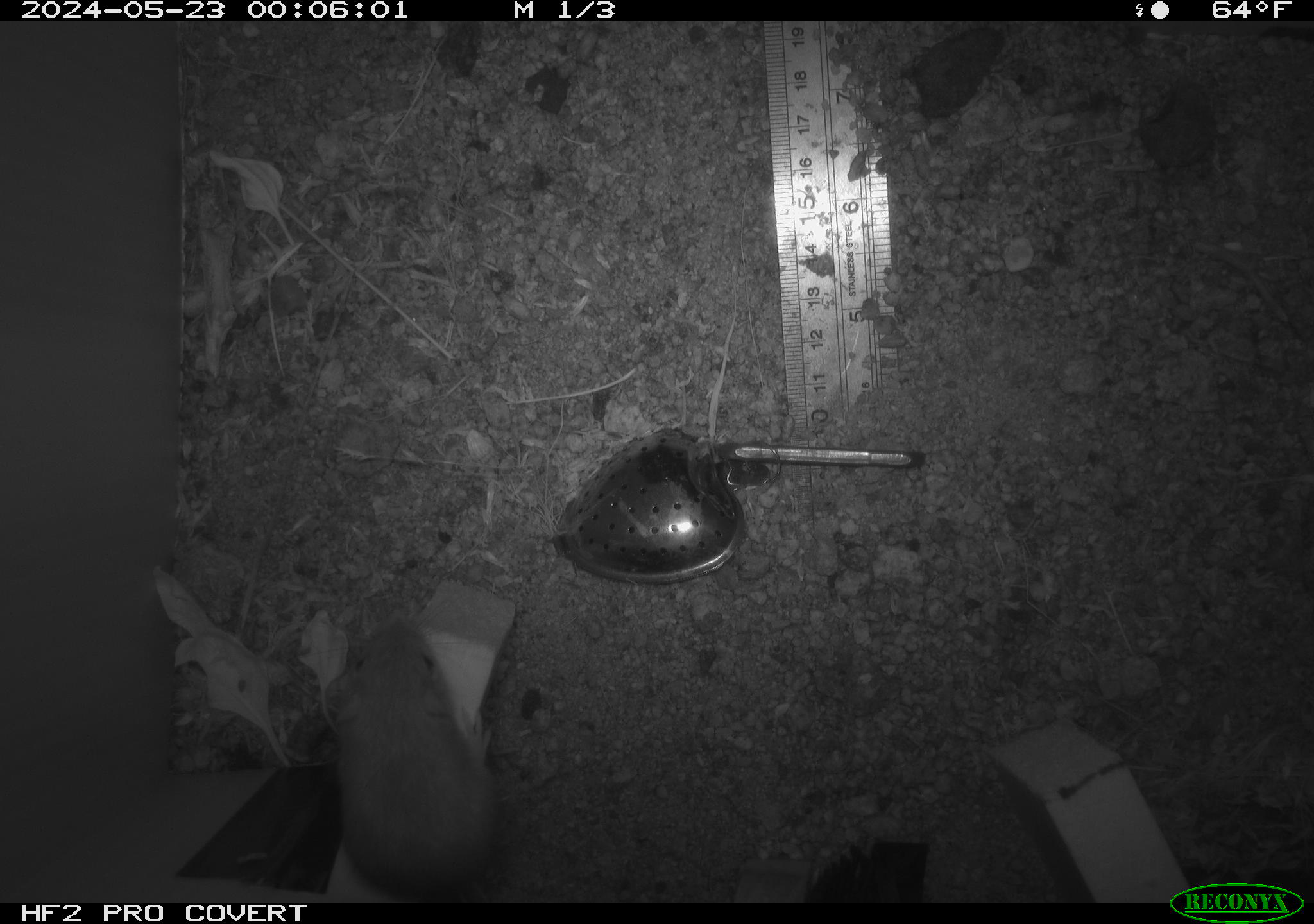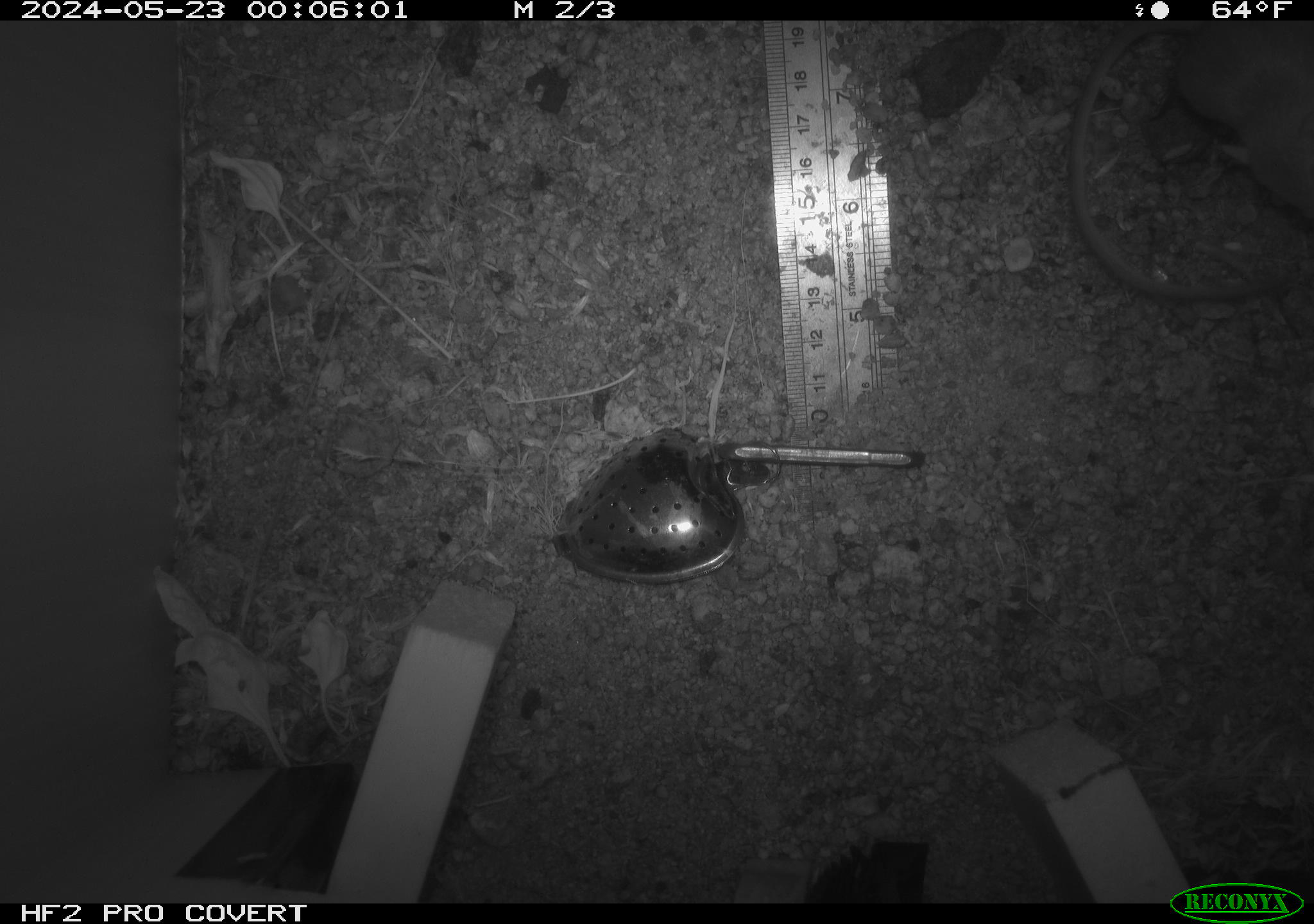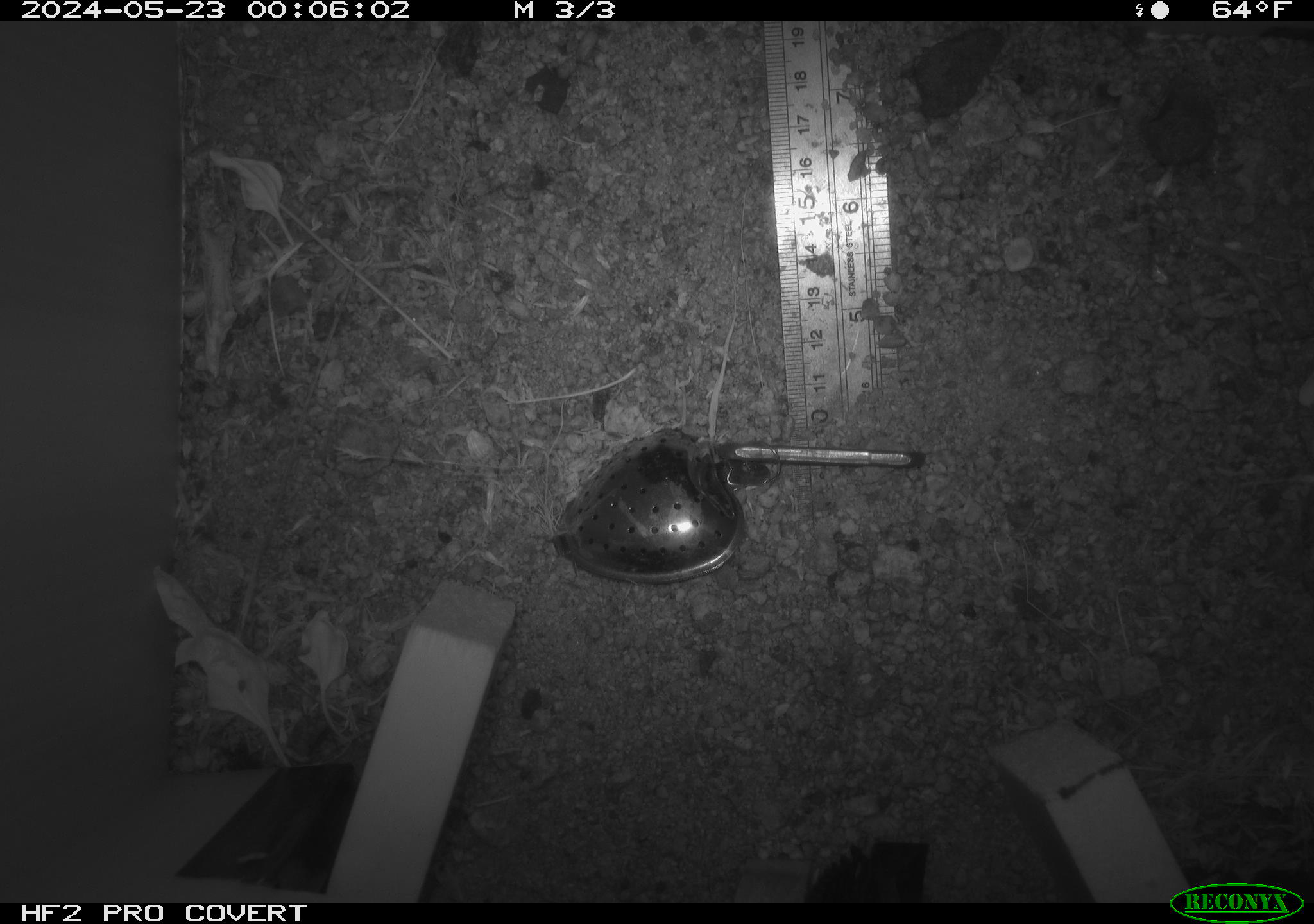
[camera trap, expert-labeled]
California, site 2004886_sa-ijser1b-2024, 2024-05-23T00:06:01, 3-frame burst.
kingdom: Animalia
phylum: Chordata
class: Mammalia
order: Rodentia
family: Heteromyidae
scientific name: Heteromyidae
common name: kangaroo rats and pocket mice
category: heteromyidae family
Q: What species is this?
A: Heteromyidae family (kangaroo rats and pocket mice) (Heteromyidae).